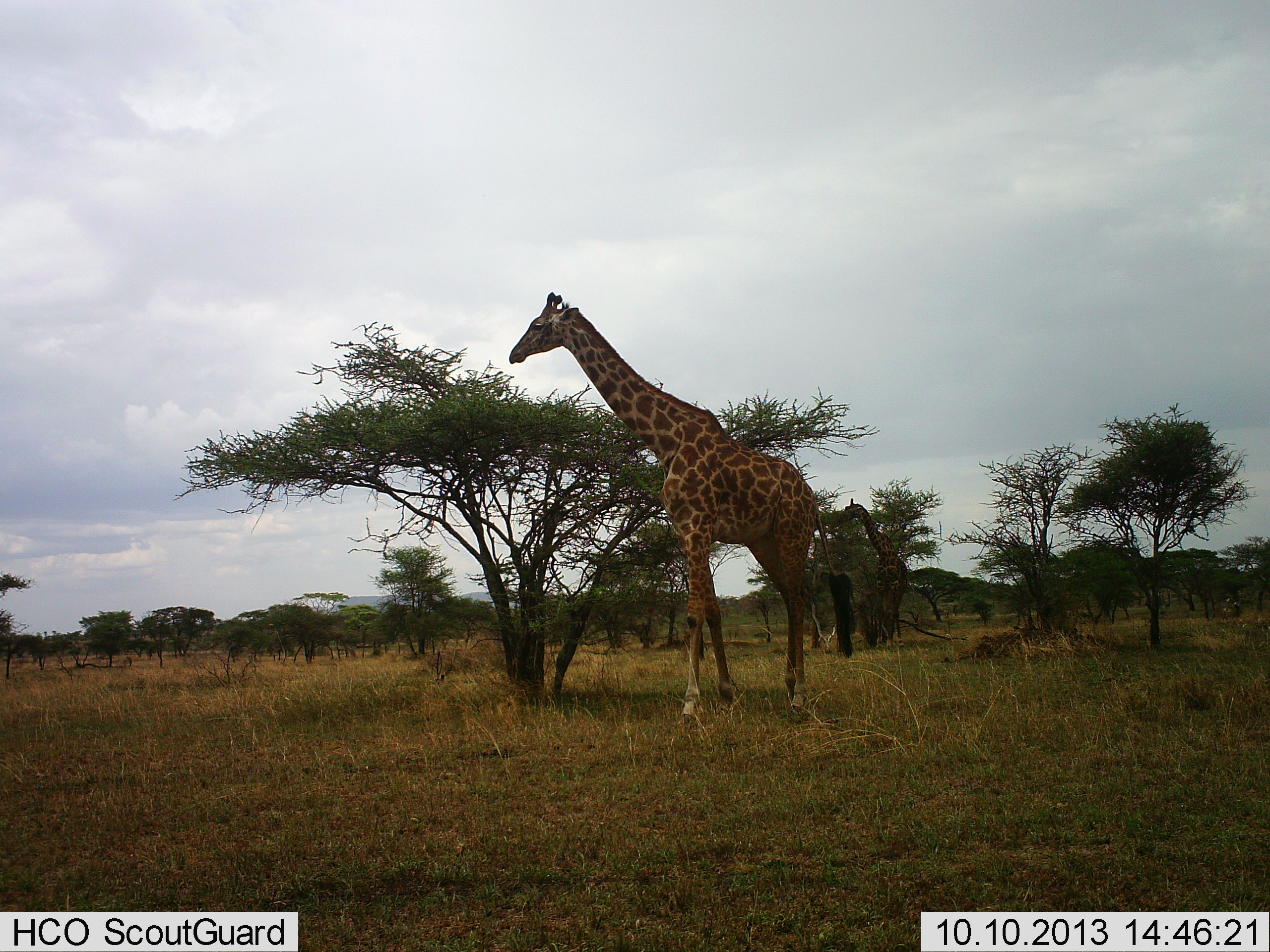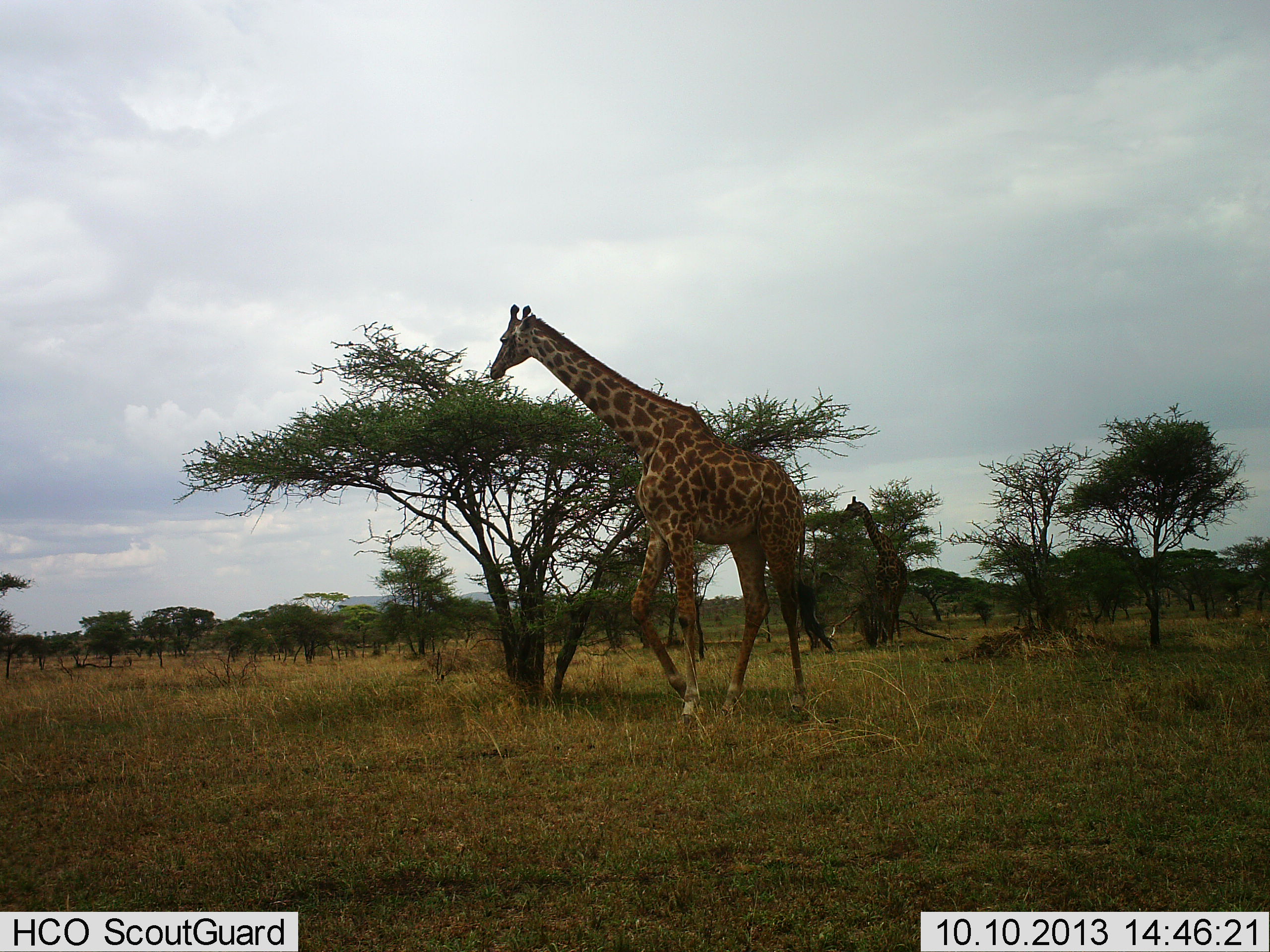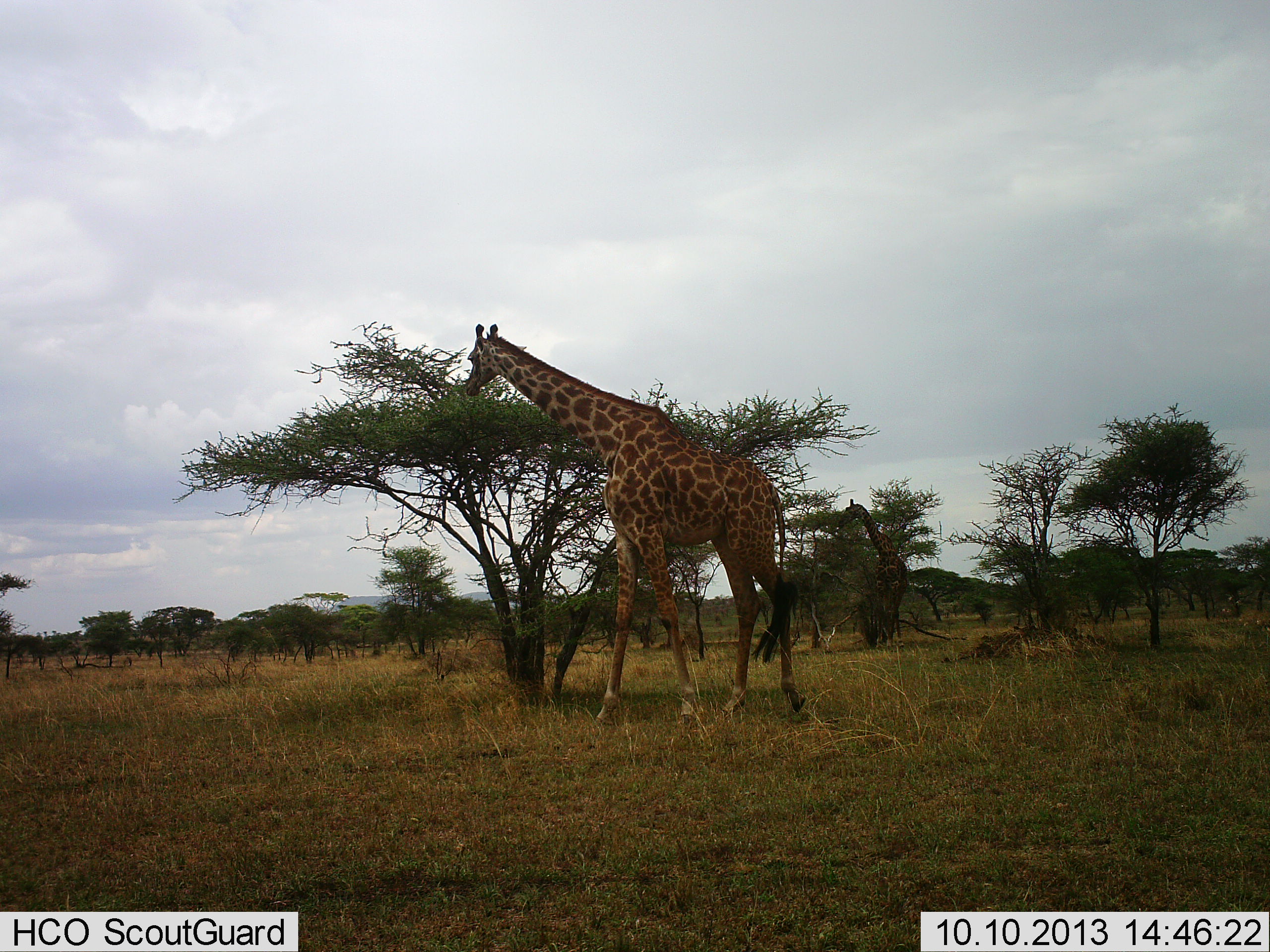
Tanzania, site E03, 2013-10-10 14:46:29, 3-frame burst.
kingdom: Animalia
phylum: Chordata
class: Mammalia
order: Artiodactyla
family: Giraffidae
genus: Giraffa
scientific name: Giraffa camelopardalis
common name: giraffe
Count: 2.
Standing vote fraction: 21%.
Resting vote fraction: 0%.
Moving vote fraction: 53%.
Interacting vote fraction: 0%.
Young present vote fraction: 0%.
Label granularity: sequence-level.